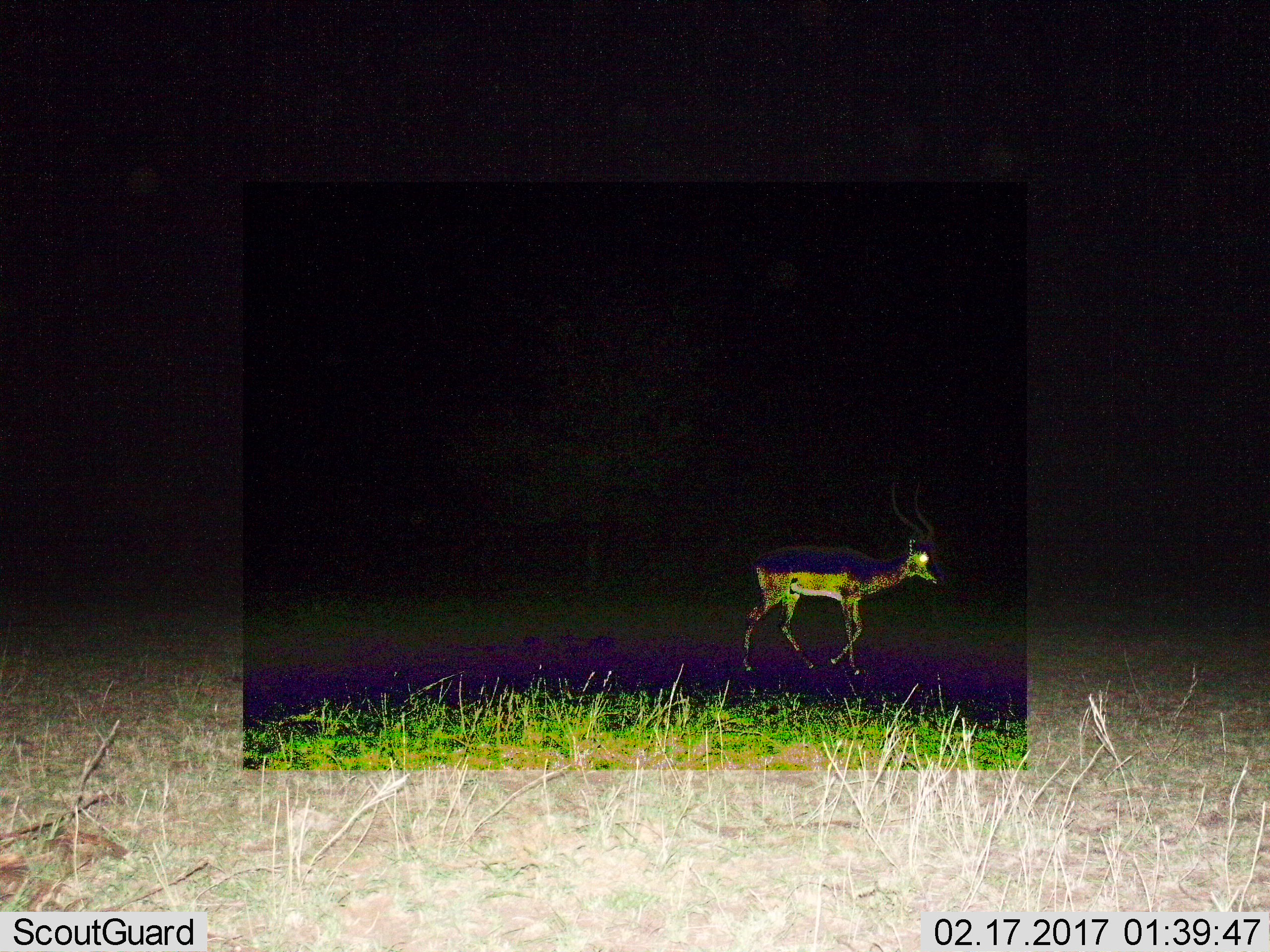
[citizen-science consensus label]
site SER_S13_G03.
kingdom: Animalia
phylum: Chordata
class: Mammalia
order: Artiodactyla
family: Bovidae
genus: Aepyceros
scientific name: Aepyceros melampus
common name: impala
Impala (Aepyceros melampus), count 1. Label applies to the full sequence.